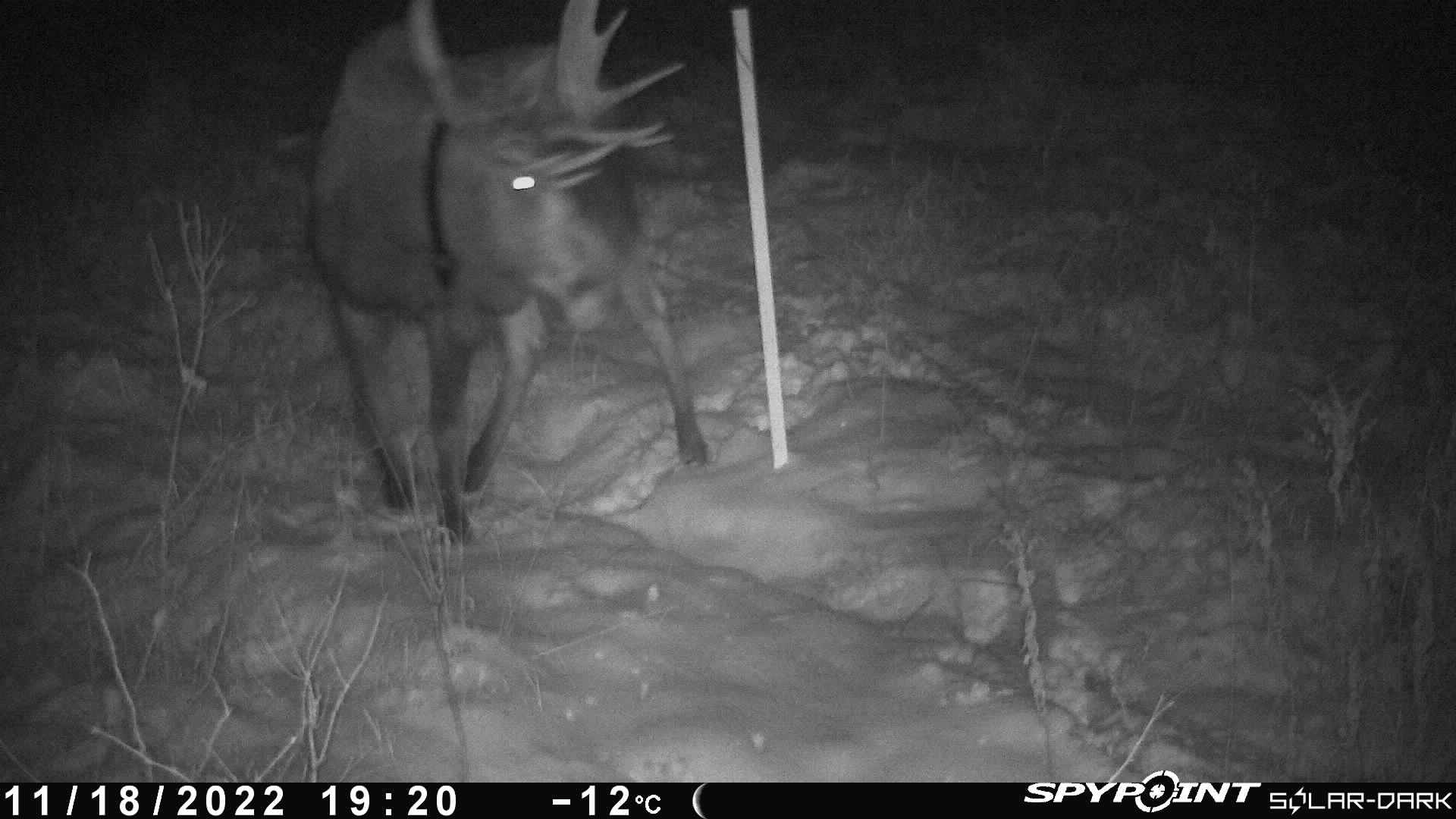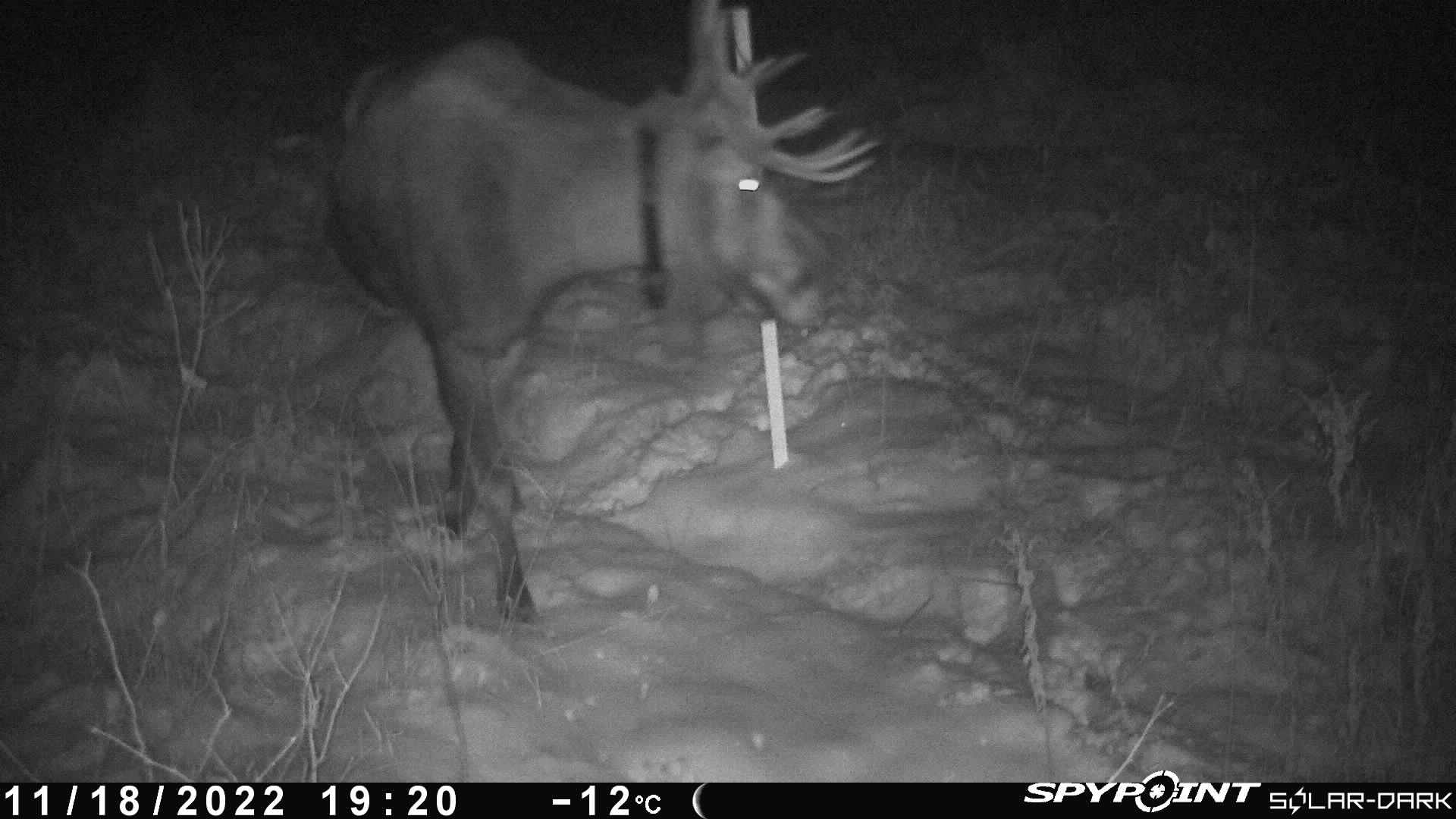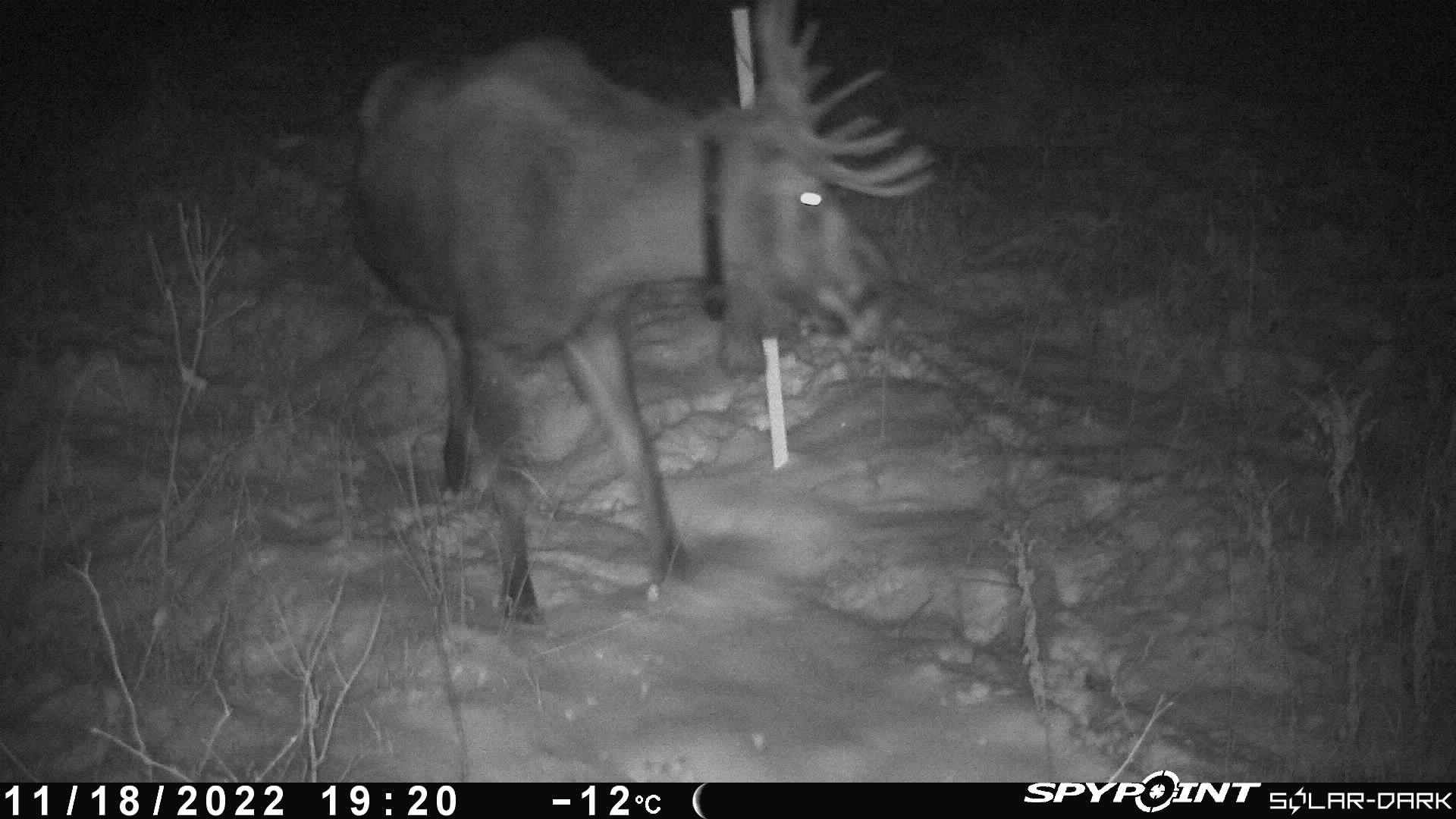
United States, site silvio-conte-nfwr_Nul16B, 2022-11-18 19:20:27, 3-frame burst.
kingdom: Animalia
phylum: Chordata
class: Mammalia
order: Artiodactyla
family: Cervidae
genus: Alces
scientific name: Alces alces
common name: moose